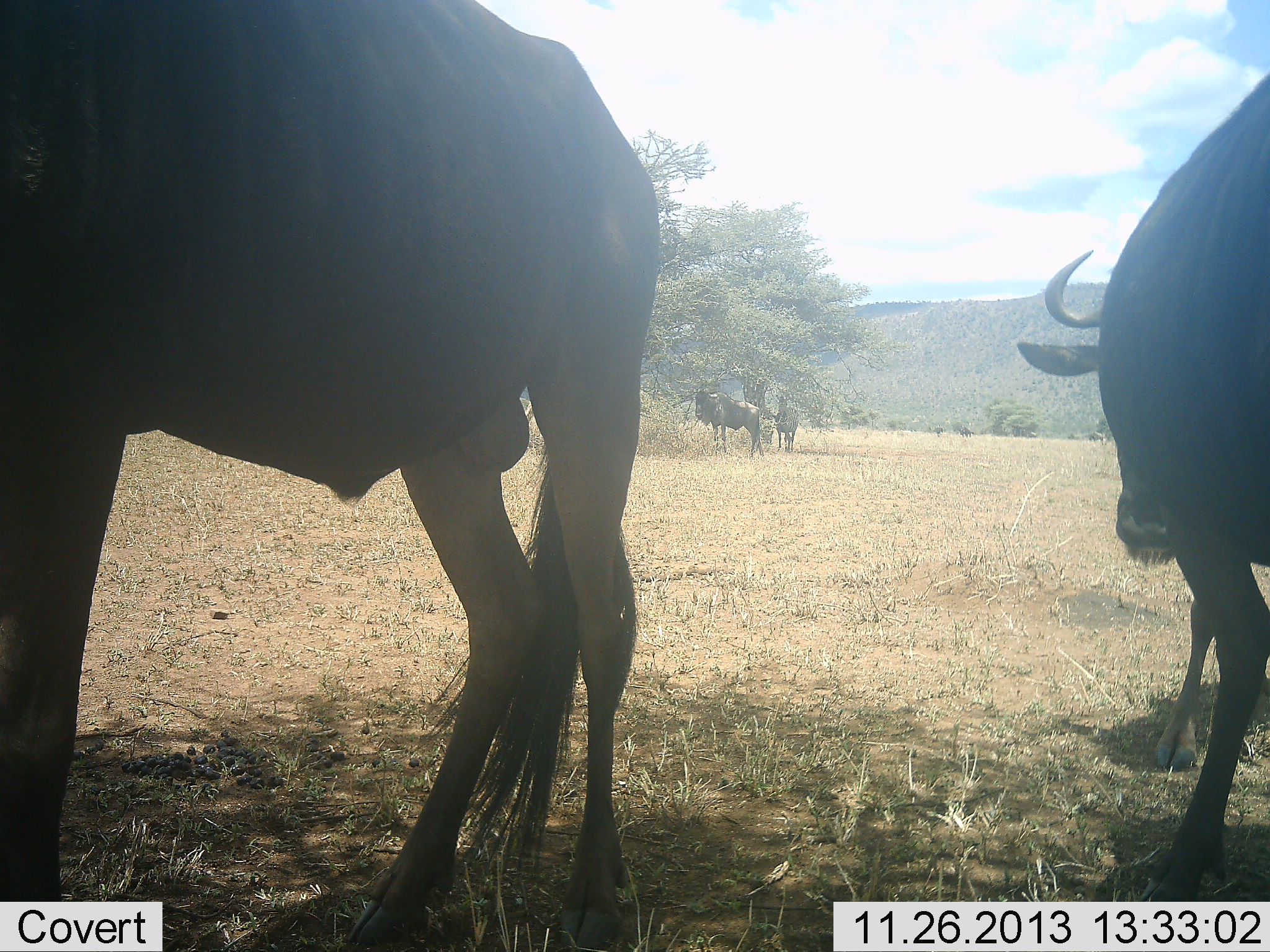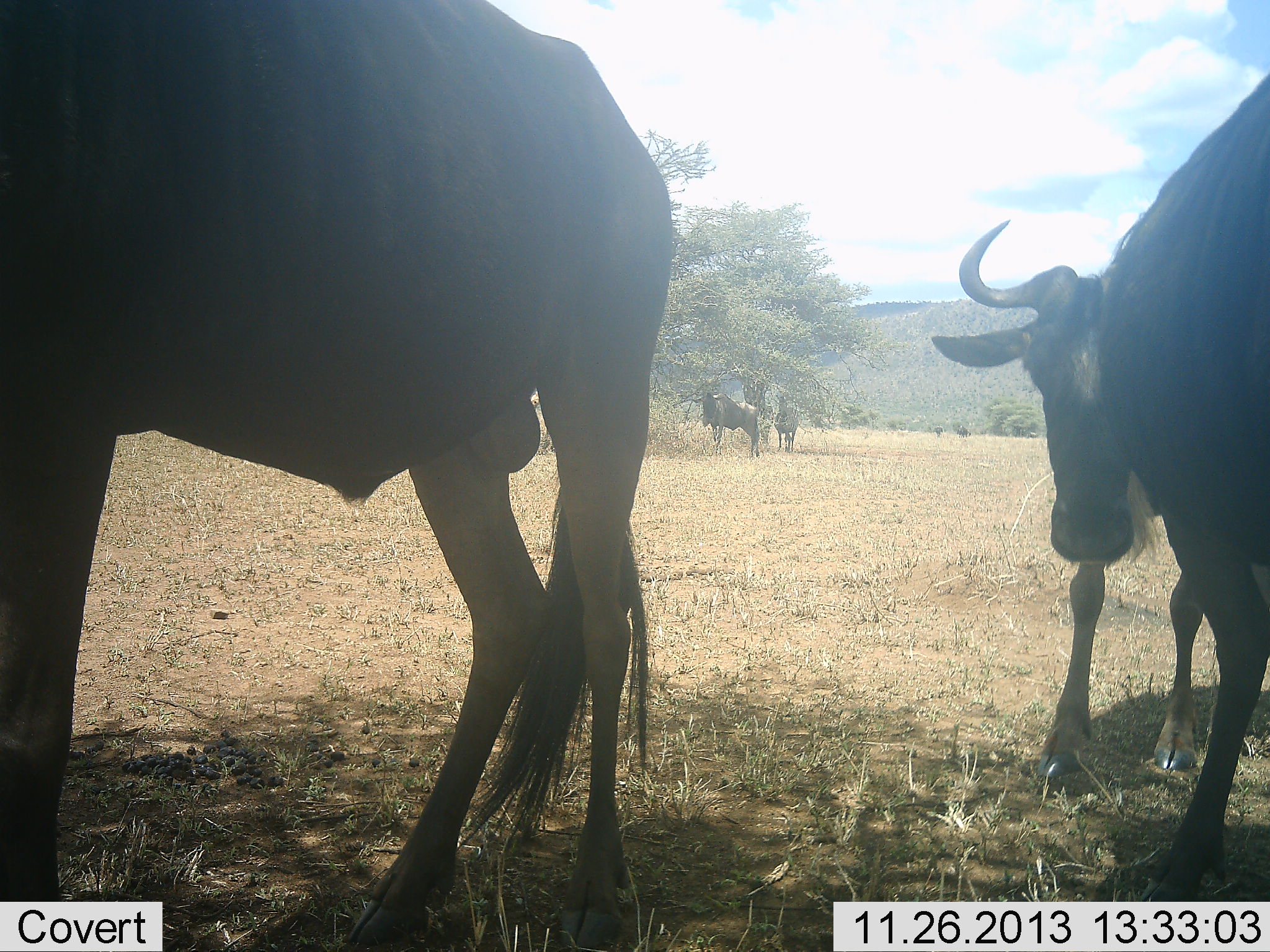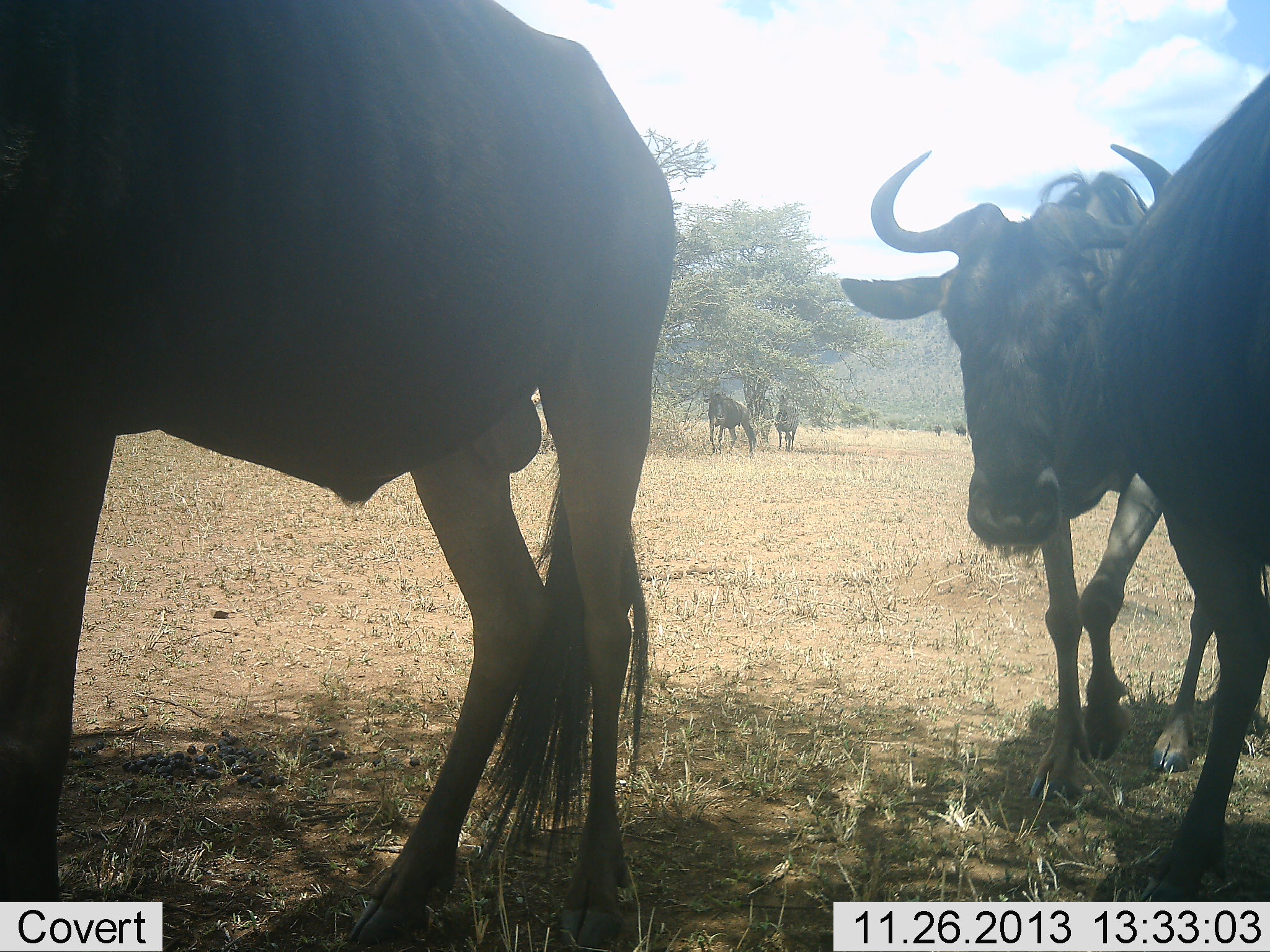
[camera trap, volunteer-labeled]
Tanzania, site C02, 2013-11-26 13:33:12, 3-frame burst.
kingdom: Animalia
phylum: Chordata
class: Mammalia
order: Artiodactyla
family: Bovidae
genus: Connochaetes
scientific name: Connochaetes taurinus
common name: blue wildebeest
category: wildebeest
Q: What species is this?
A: Wildebeest (blue wildebeest) (Connochaetes taurinus).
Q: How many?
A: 5.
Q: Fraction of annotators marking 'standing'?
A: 75%.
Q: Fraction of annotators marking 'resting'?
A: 0%.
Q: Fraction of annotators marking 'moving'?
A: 75%.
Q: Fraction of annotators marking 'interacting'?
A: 0%.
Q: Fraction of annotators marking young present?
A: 0%.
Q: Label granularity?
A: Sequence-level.